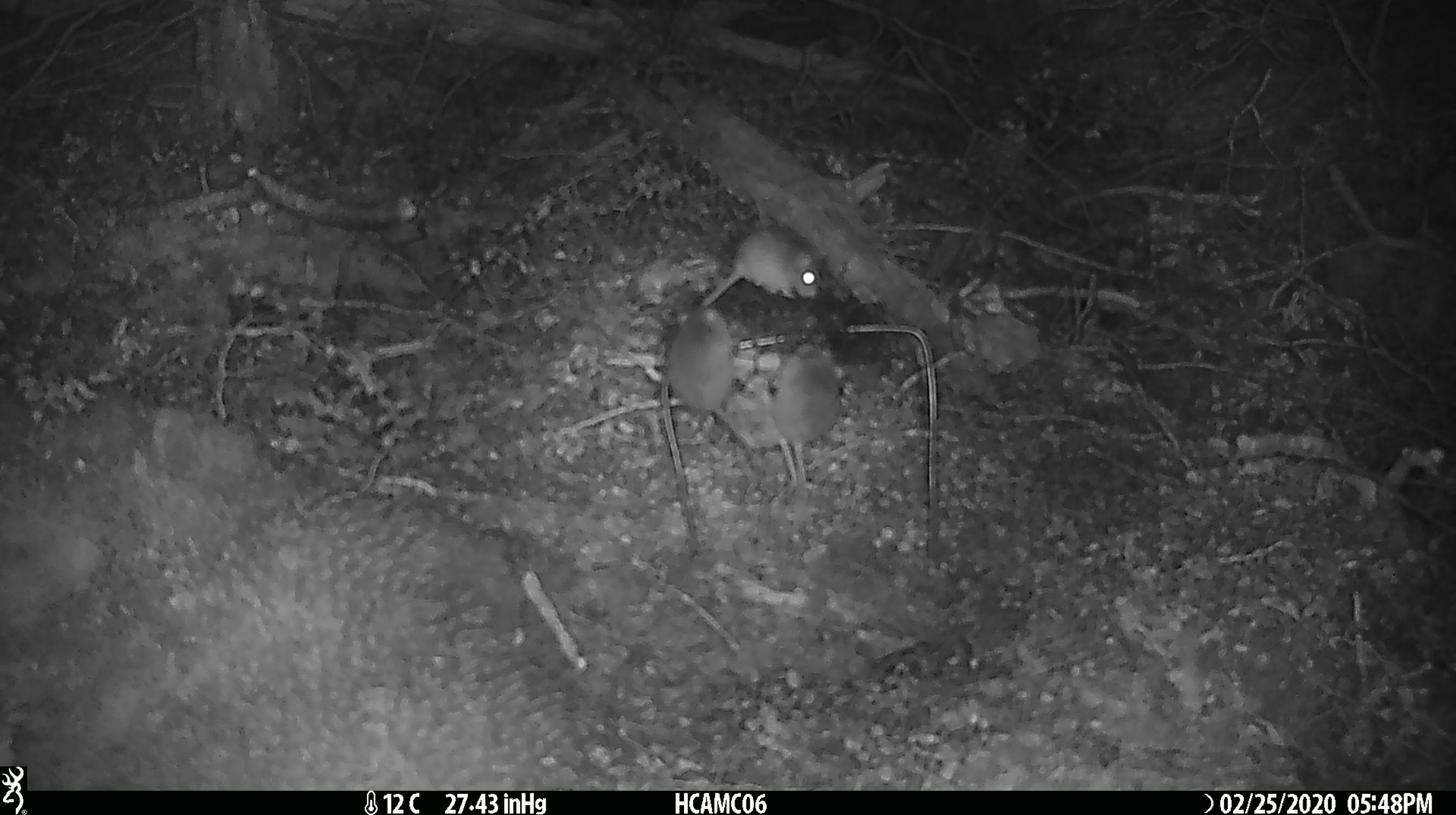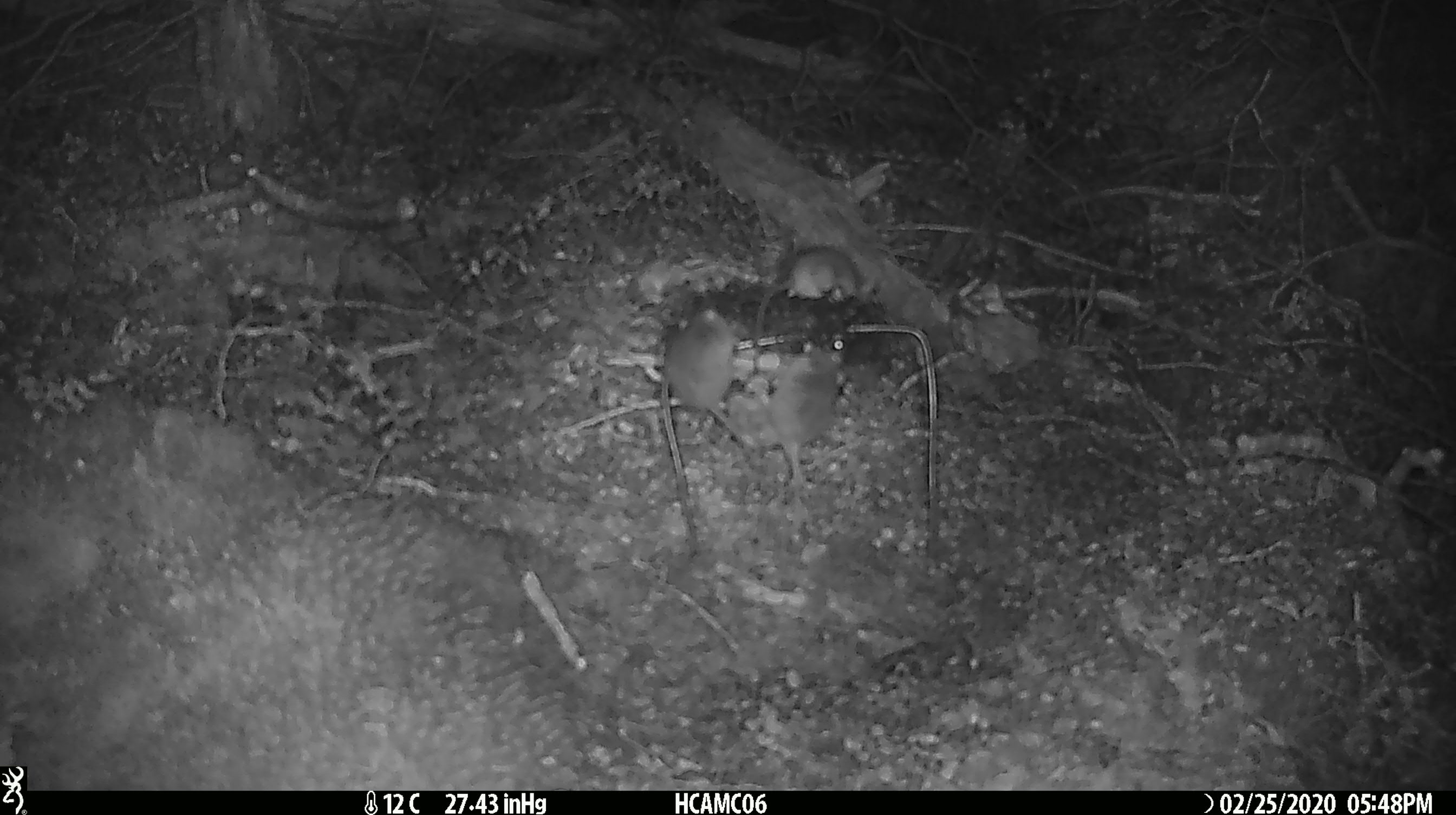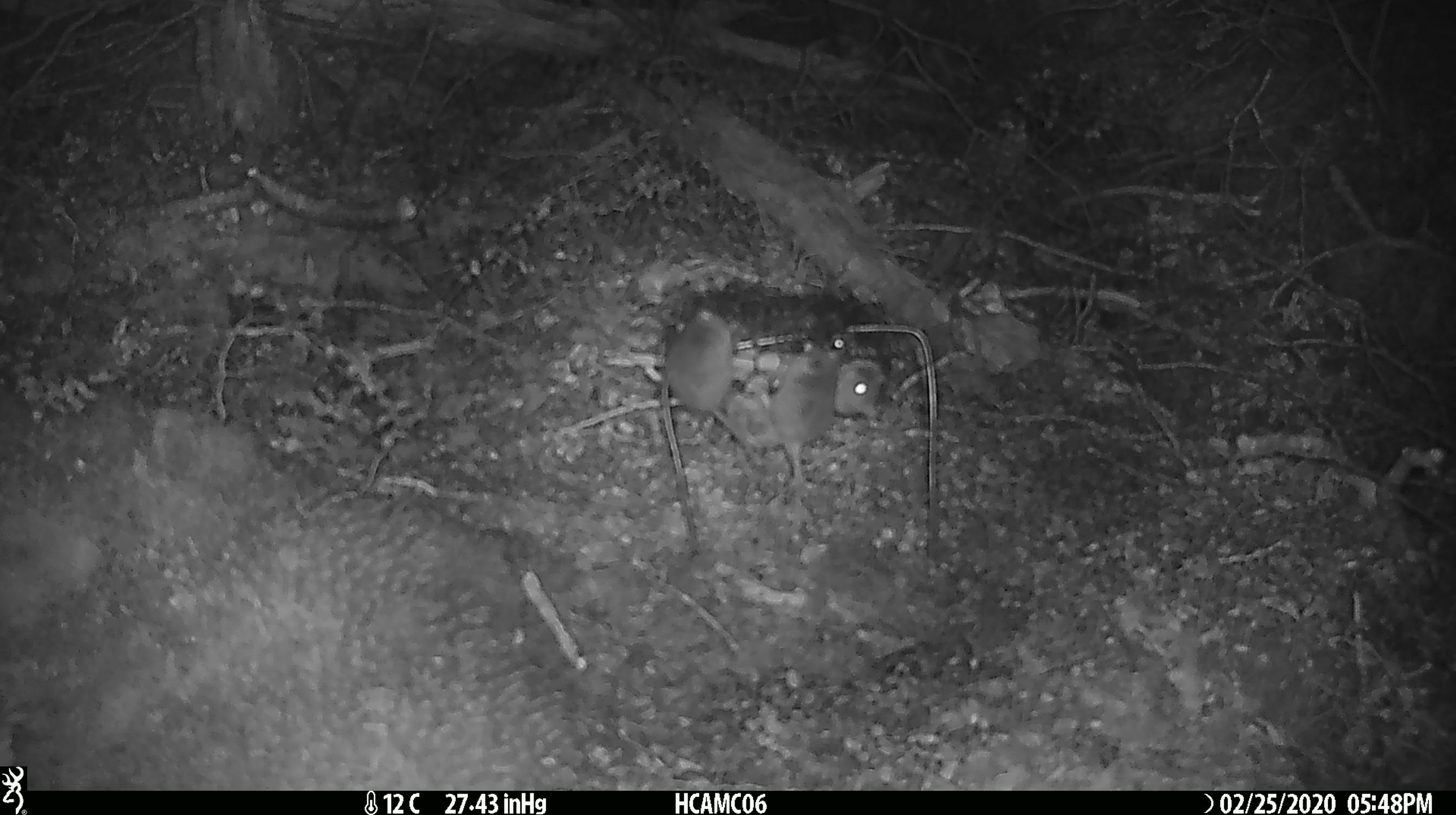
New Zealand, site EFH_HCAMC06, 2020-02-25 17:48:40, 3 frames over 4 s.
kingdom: Animalia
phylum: Chordata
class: Mammalia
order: Rodentia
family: Muridae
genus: Mus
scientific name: Mus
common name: mouse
Mouse (Mus).